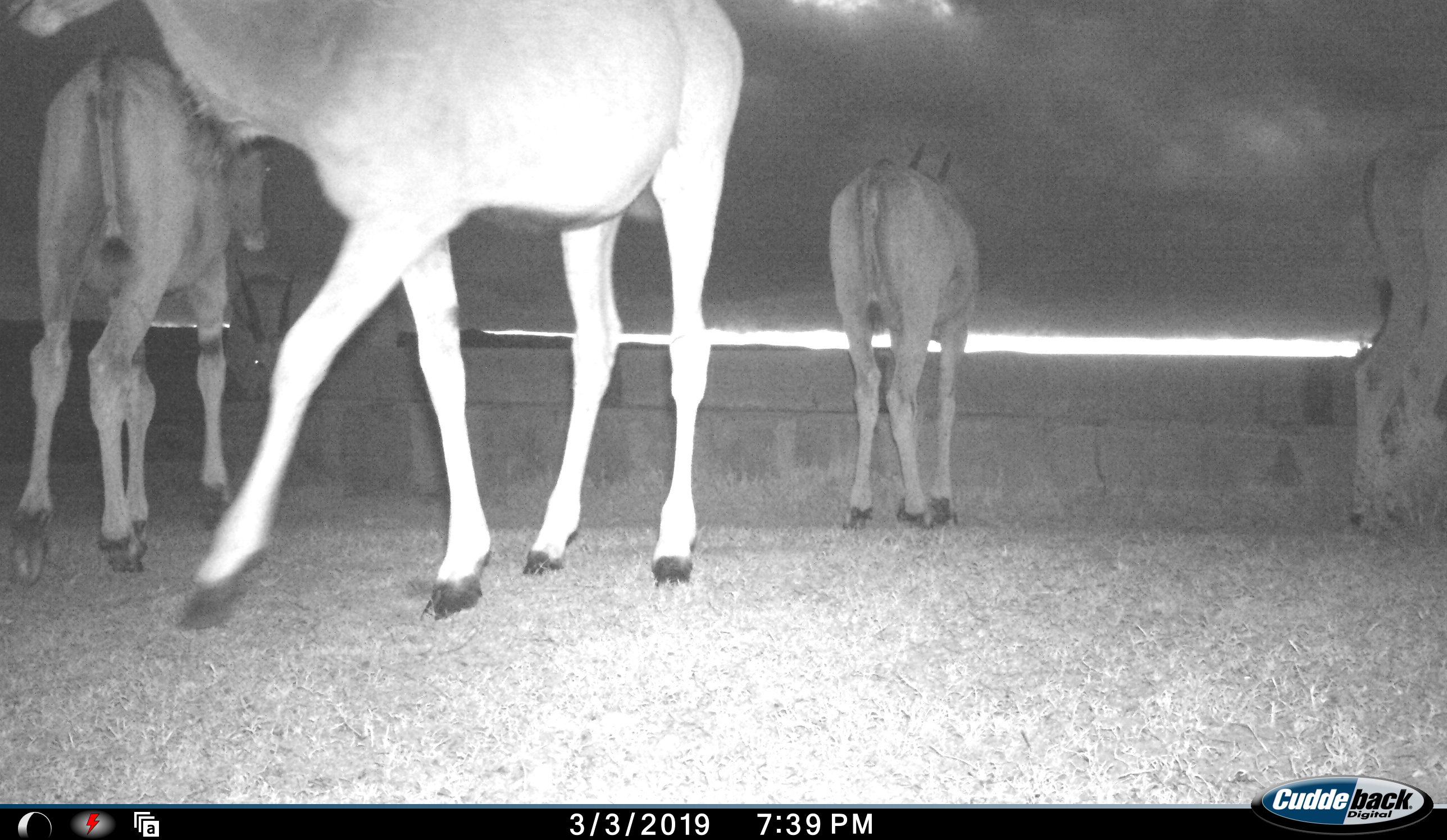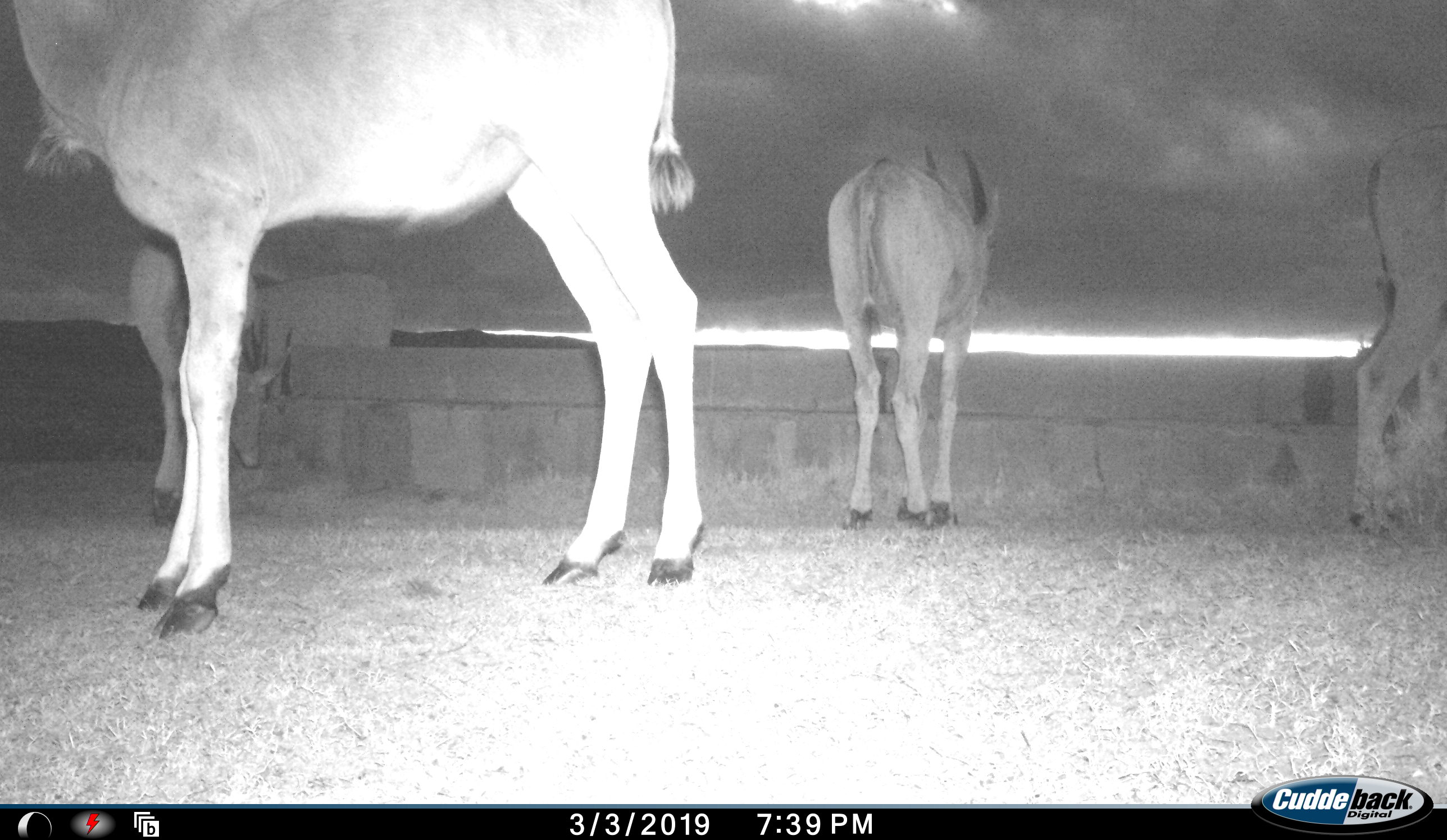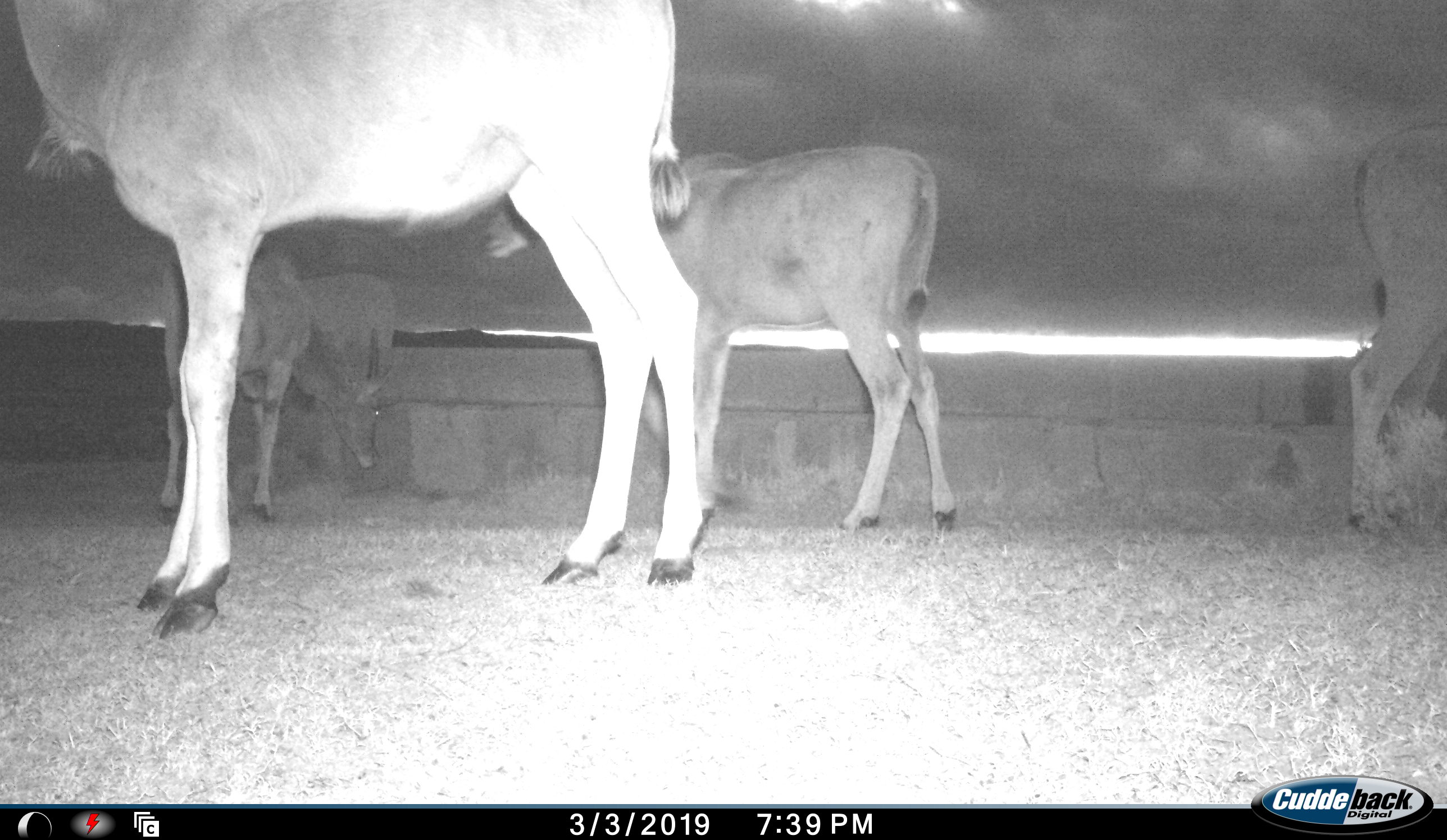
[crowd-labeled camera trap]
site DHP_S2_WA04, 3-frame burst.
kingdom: Animalia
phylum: Chordata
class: Mammalia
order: Artiodactyla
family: Bovidae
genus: Tragelaphus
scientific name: Tragelaphus oryx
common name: eland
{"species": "eland (Tragelaphus oryx)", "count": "5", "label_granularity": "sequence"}